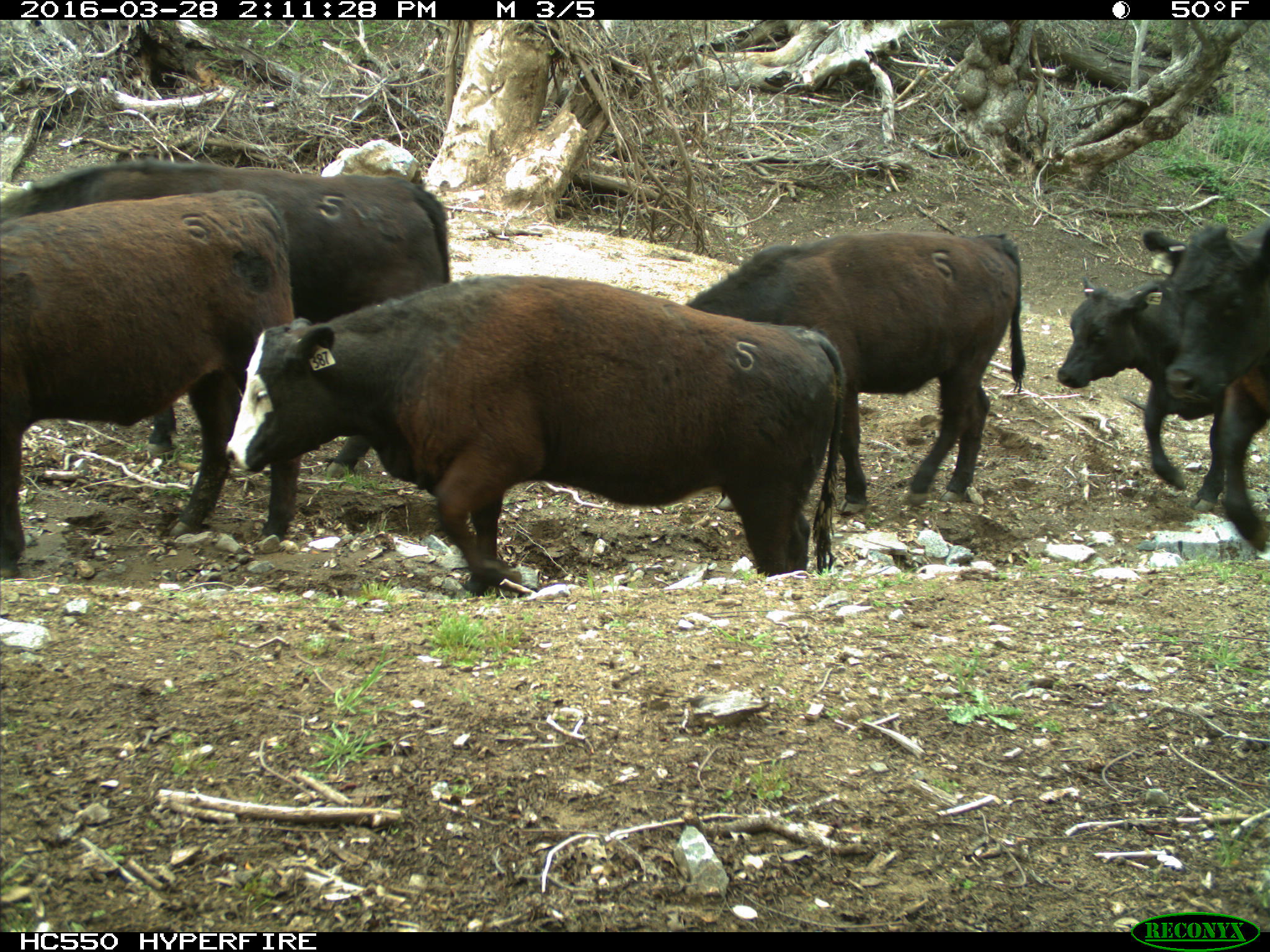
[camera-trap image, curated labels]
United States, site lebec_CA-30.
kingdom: Animalia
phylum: Chordata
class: Mammalia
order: Artiodactyla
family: Bovidae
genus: Bos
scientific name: Bos taurus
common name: domestic cow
Bos taurus (domestic cow).